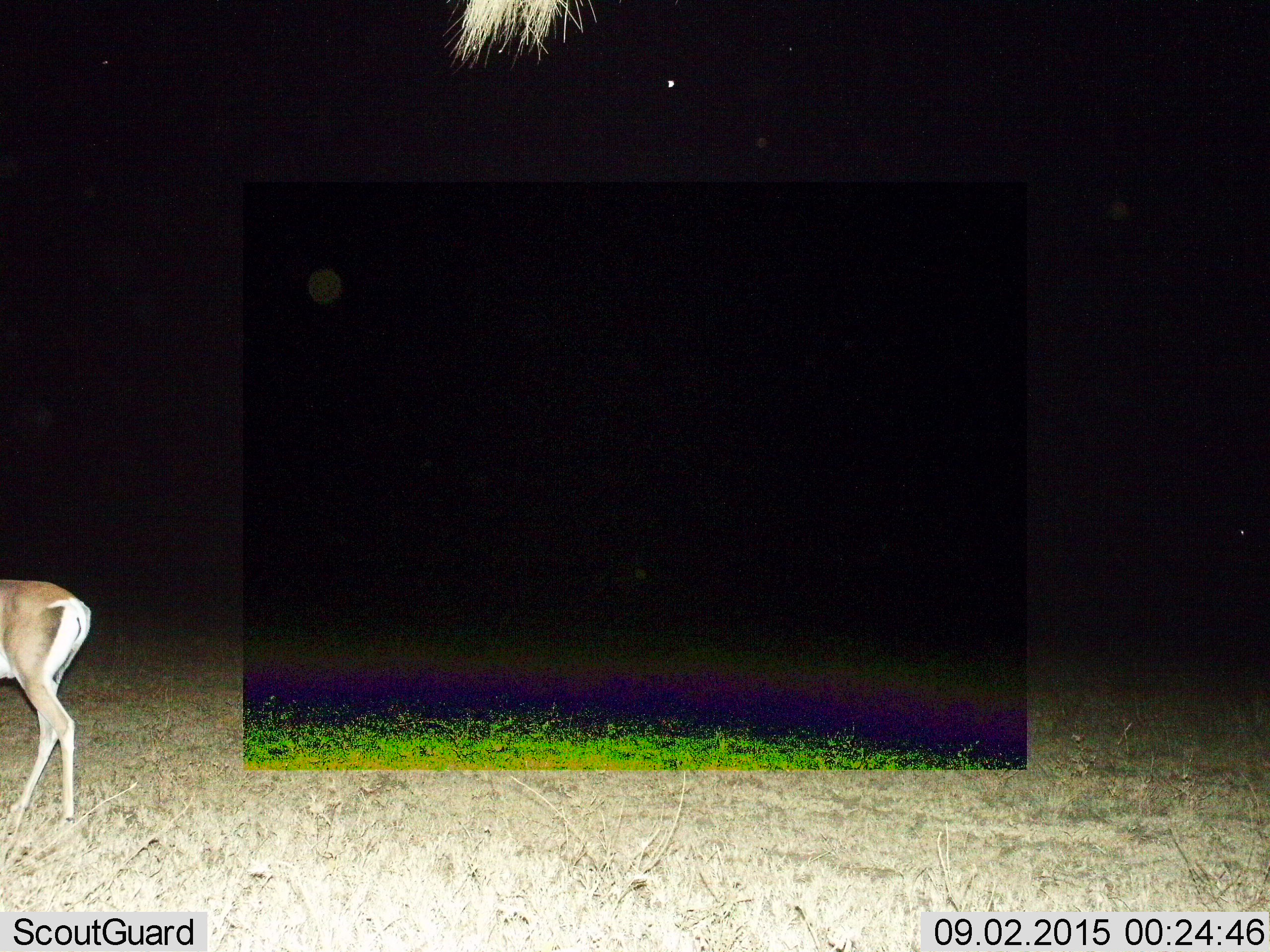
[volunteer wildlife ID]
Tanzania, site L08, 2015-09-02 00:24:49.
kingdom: Animalia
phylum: Chordata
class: Mammalia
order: Artiodactyla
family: Bovidae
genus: Nanger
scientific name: Nanger granti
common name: grant's gazelle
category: gazellegrants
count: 1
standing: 83%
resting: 0%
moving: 33%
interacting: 0%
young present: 0%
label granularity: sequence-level